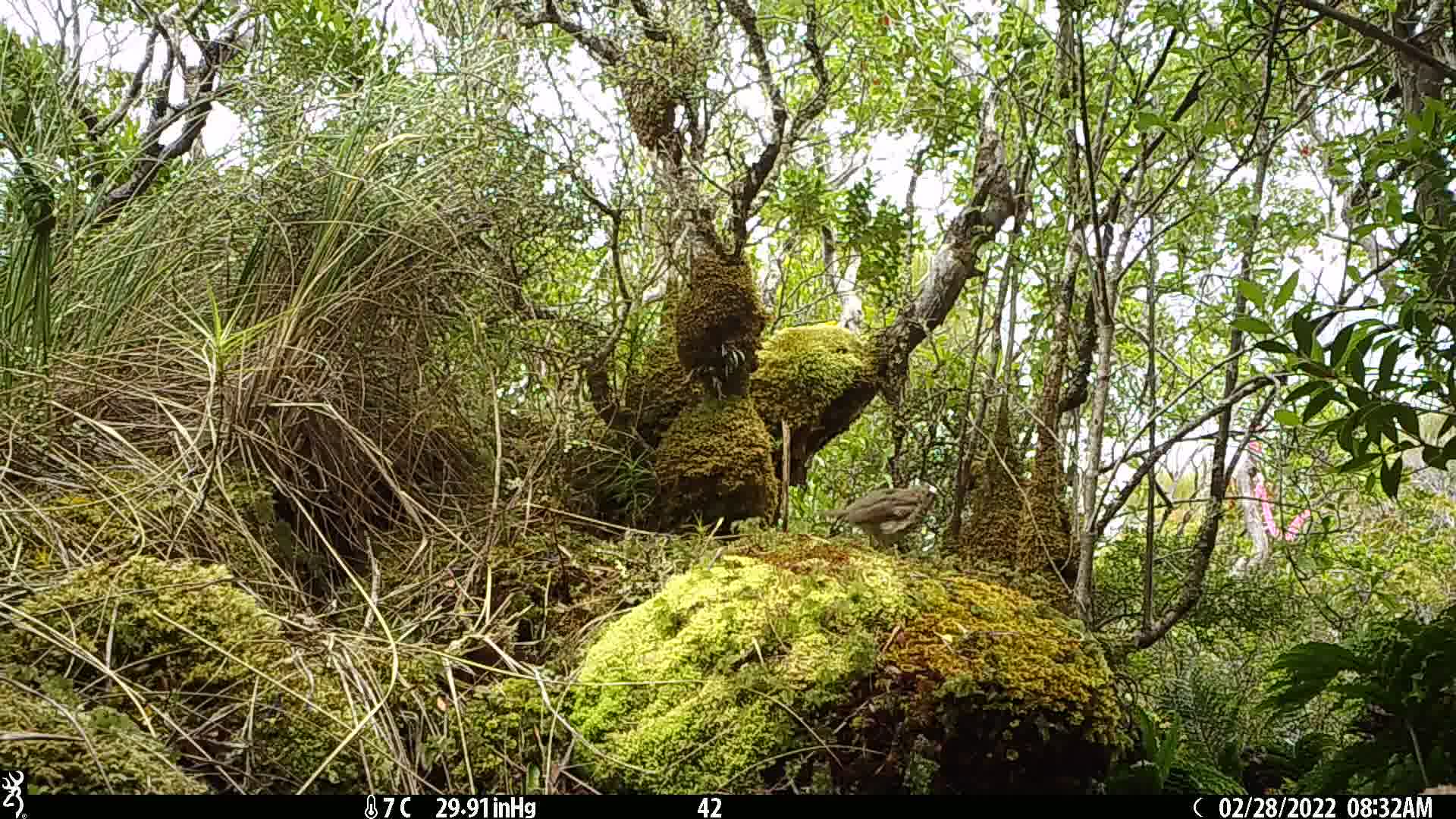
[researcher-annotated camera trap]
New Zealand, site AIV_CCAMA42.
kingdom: Animalia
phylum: Chordata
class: Aves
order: Passeriformes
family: Turdidae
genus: Turdus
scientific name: Turdus philomelos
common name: song thrush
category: thrush